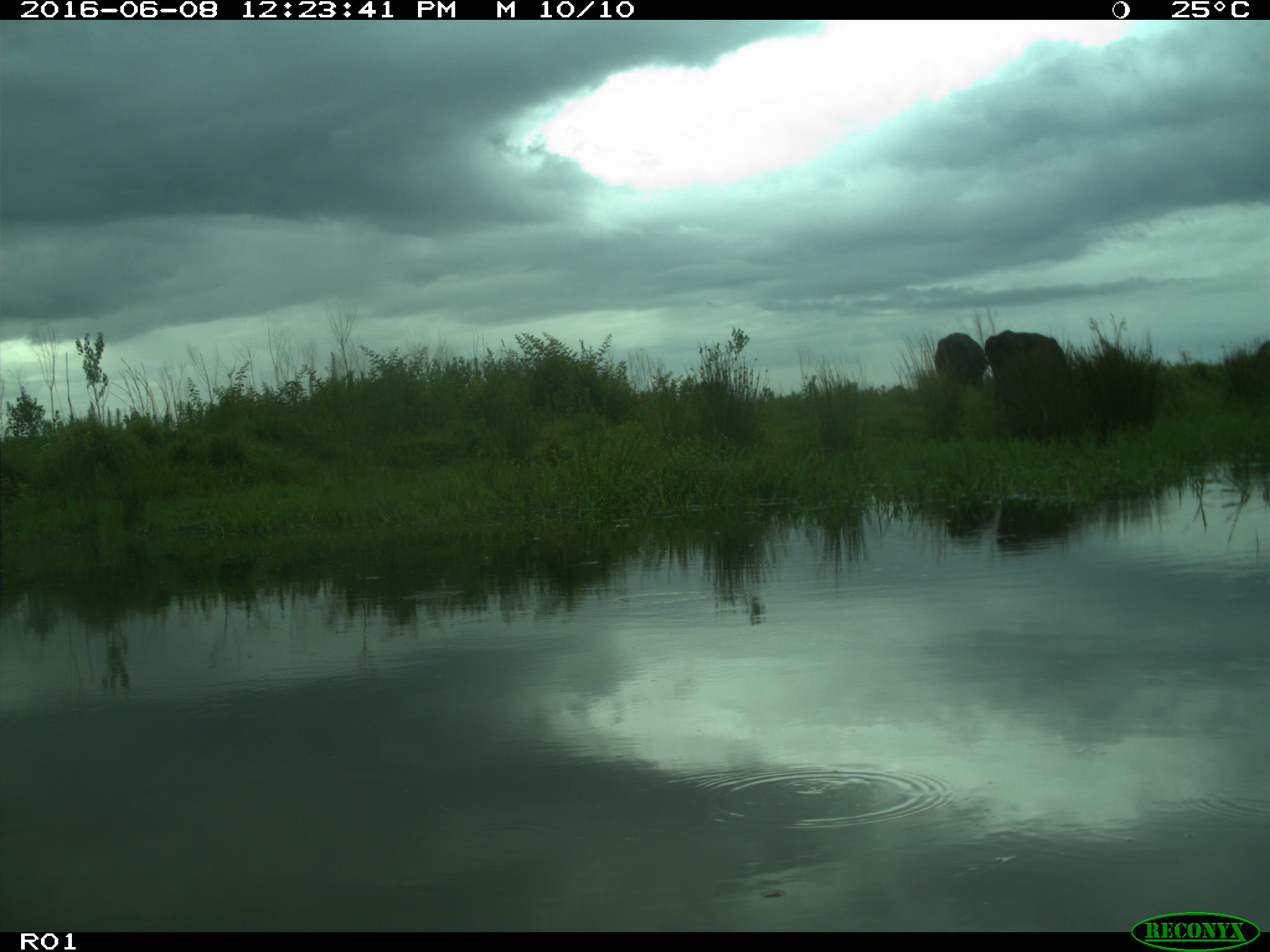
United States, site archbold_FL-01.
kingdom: Animalia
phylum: Chordata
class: Mammalia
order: Artiodactyla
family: Bovidae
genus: Bos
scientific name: Bos taurus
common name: domestic cow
Bos taurus (domestic cow).